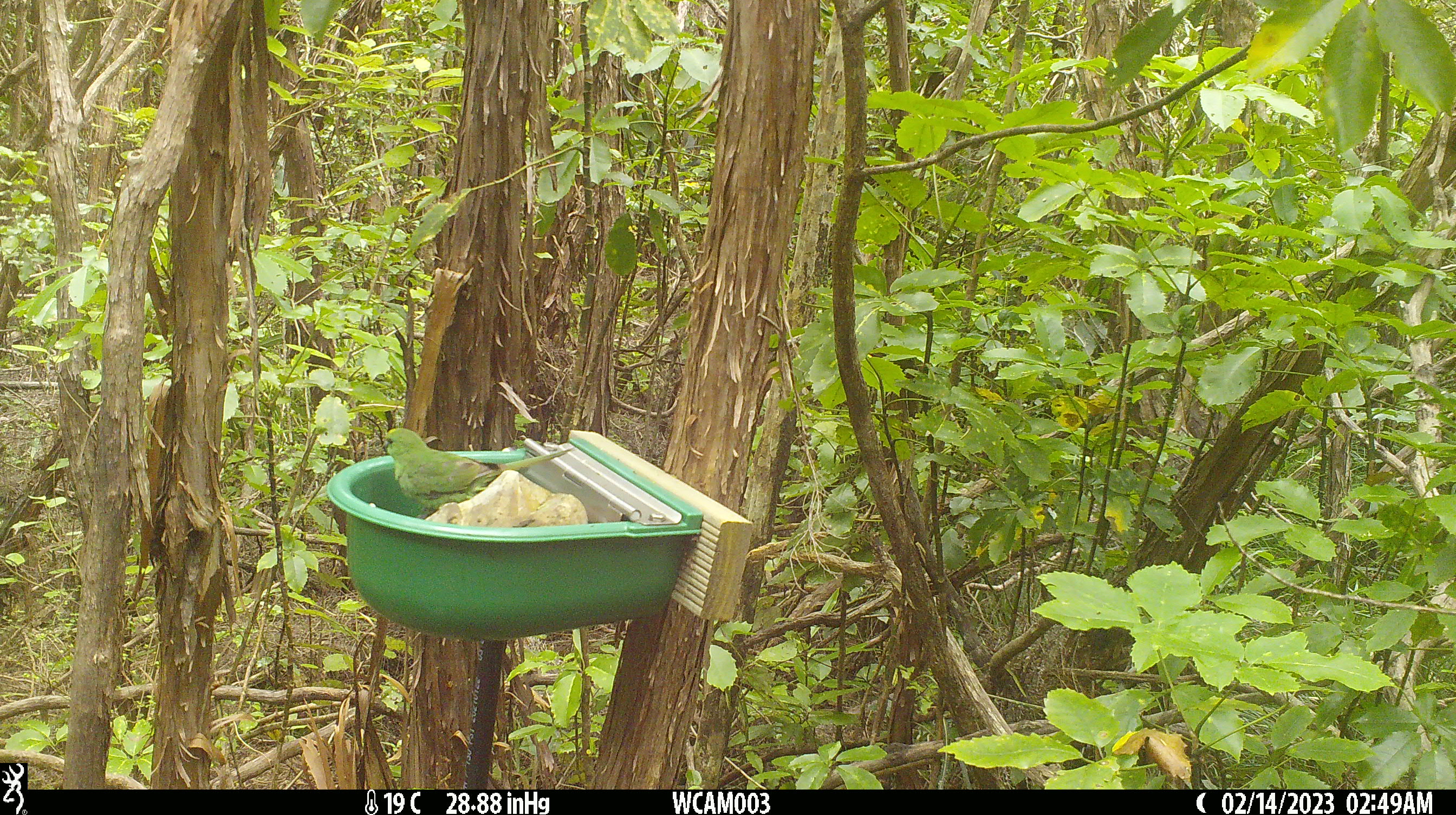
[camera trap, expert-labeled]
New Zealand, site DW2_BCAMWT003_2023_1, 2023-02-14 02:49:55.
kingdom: Animalia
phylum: Chordata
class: Aves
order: Psittaciformes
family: Psittaculidae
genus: Cyanoramphus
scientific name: Cyanoramphus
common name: parakeet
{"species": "parakeet (Cyanoramphus)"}